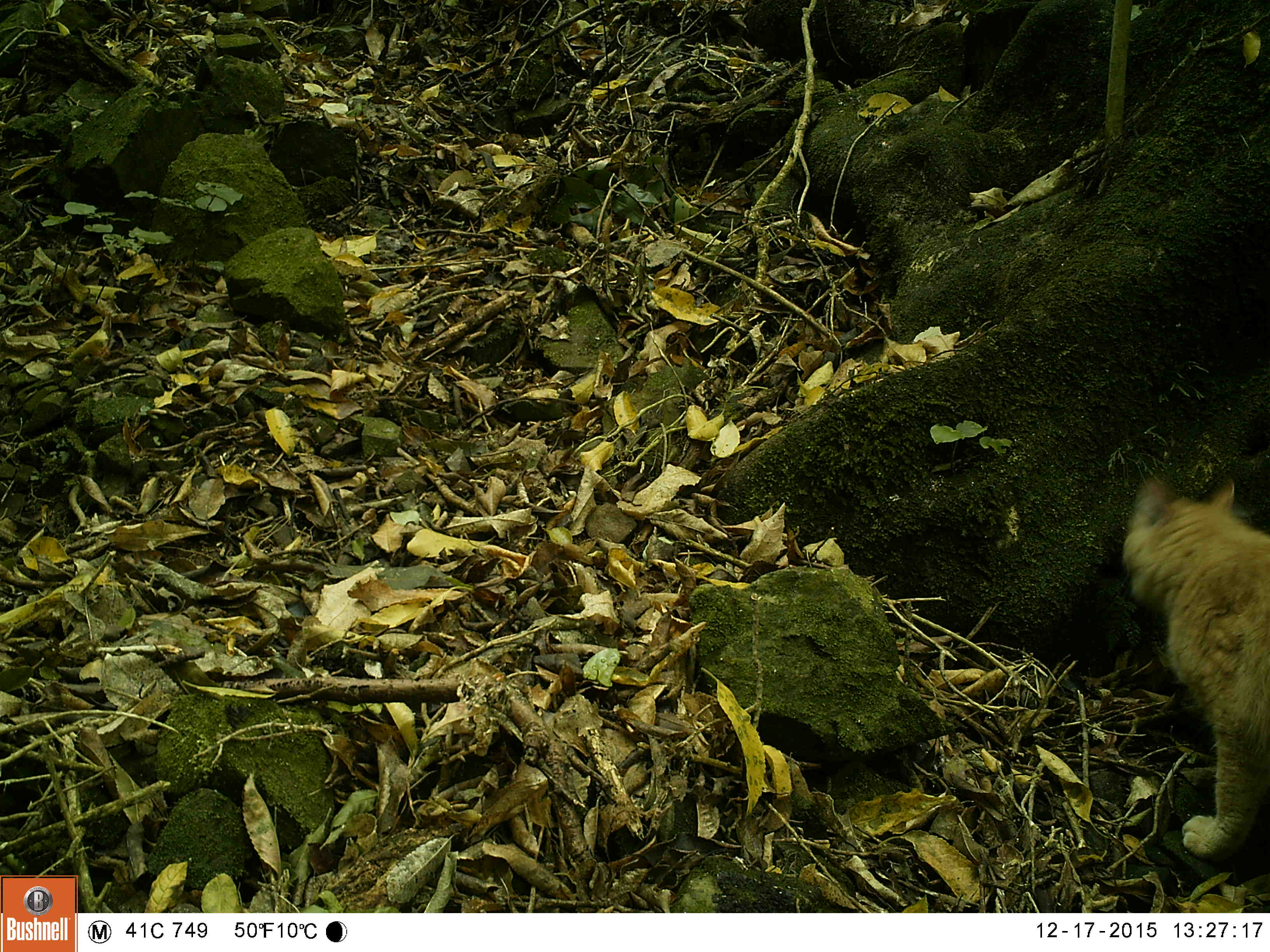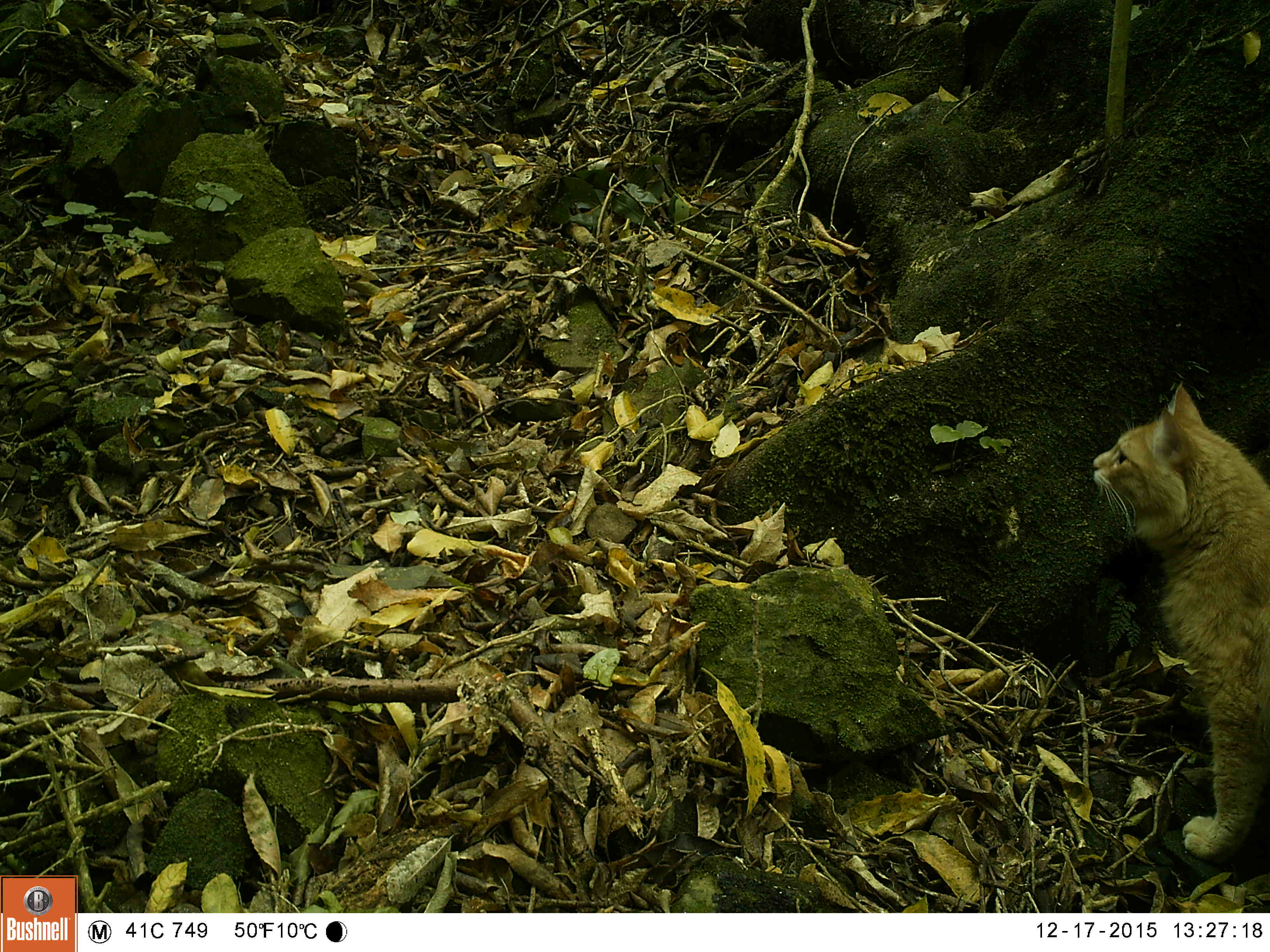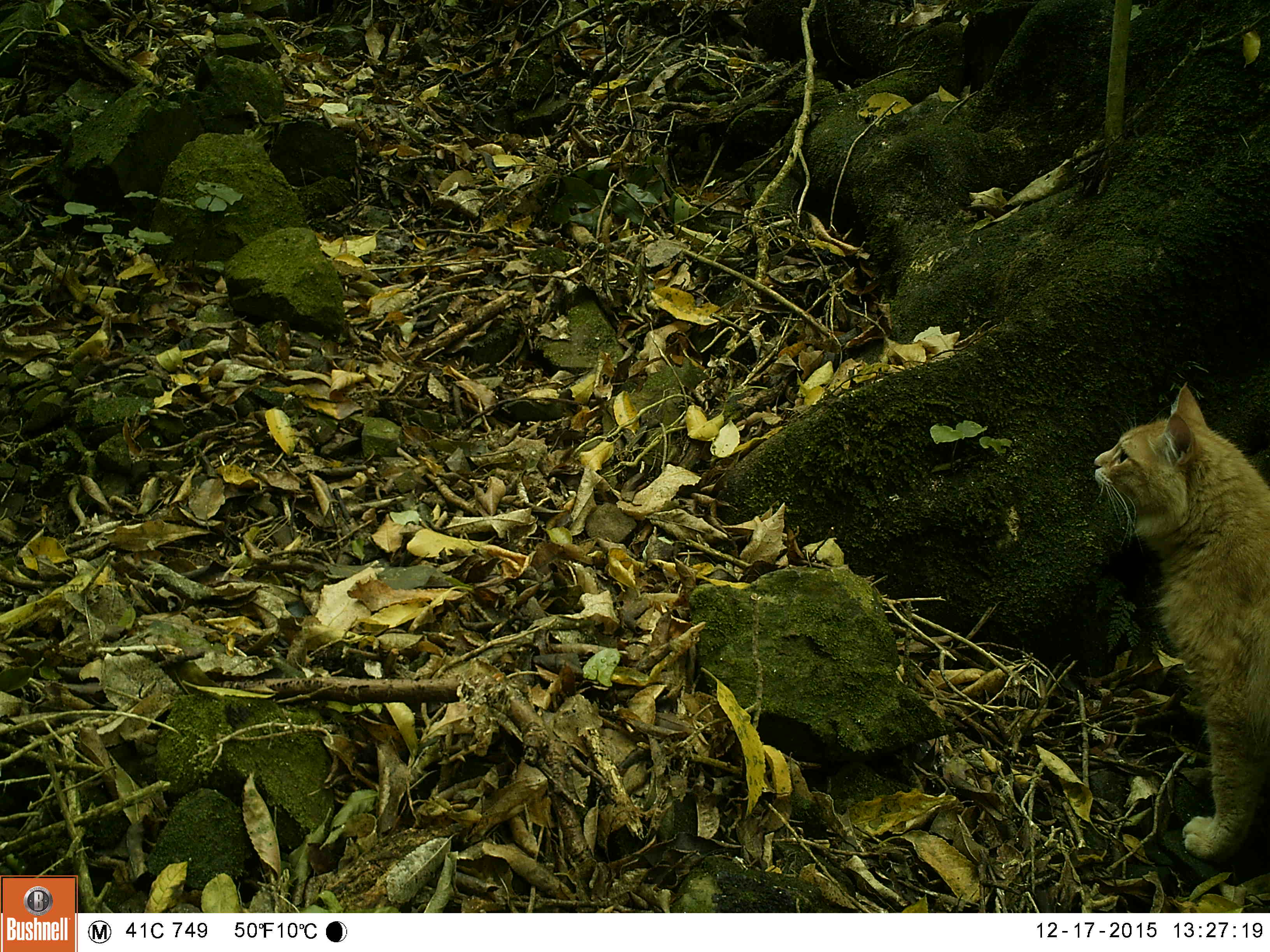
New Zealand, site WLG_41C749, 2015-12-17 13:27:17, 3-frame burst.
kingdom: Animalia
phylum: Chordata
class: Mammalia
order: Carnivora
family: Felidae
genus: Felis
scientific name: Felis catus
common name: domestic cat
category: cat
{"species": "cat (domestic cat) (Felis catus)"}